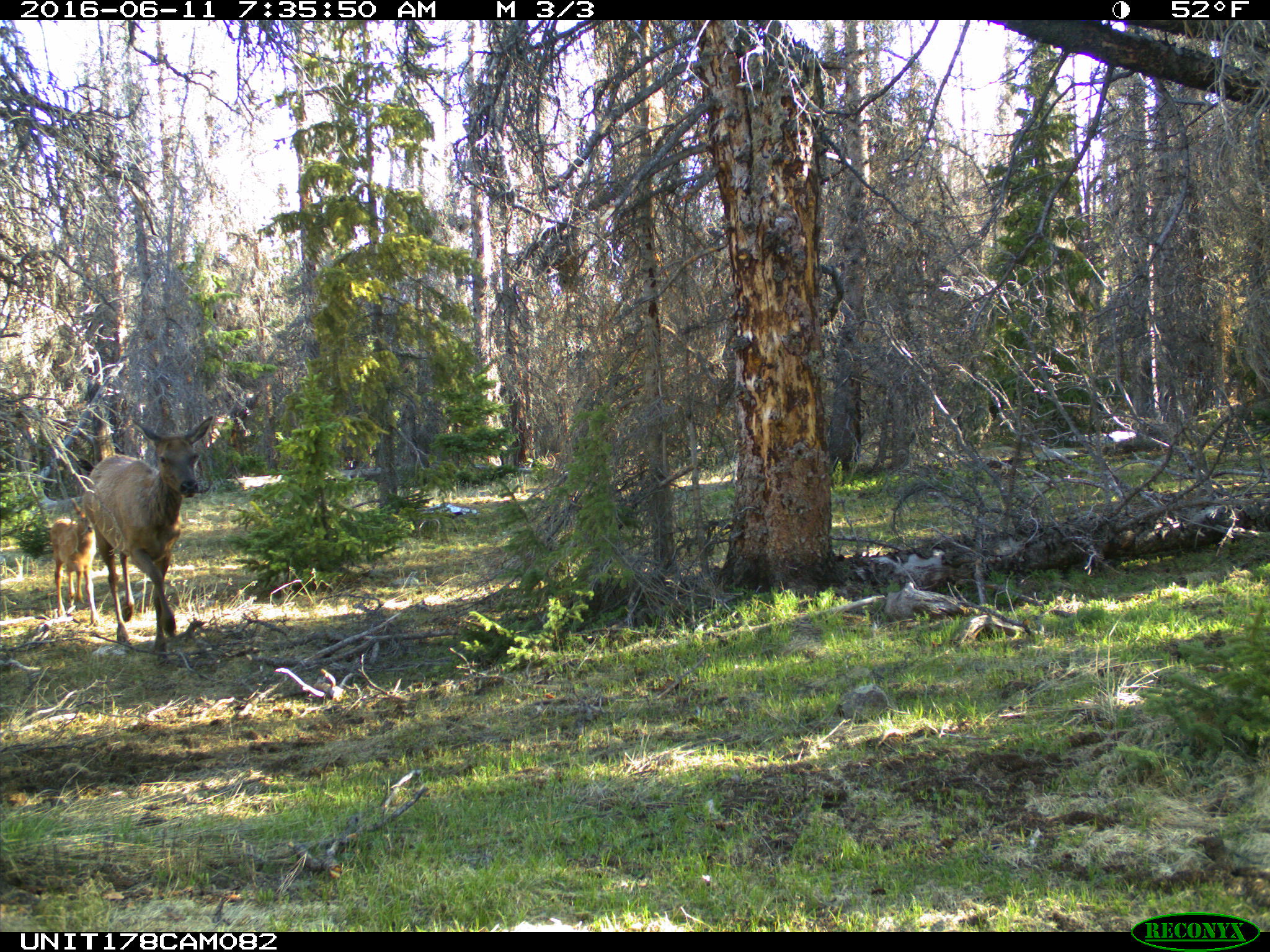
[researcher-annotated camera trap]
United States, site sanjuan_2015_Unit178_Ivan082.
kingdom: Animalia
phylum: Chordata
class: Mammalia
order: Artiodactyla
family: Cervidae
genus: Cervus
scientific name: Cervus elaphus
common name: red deer